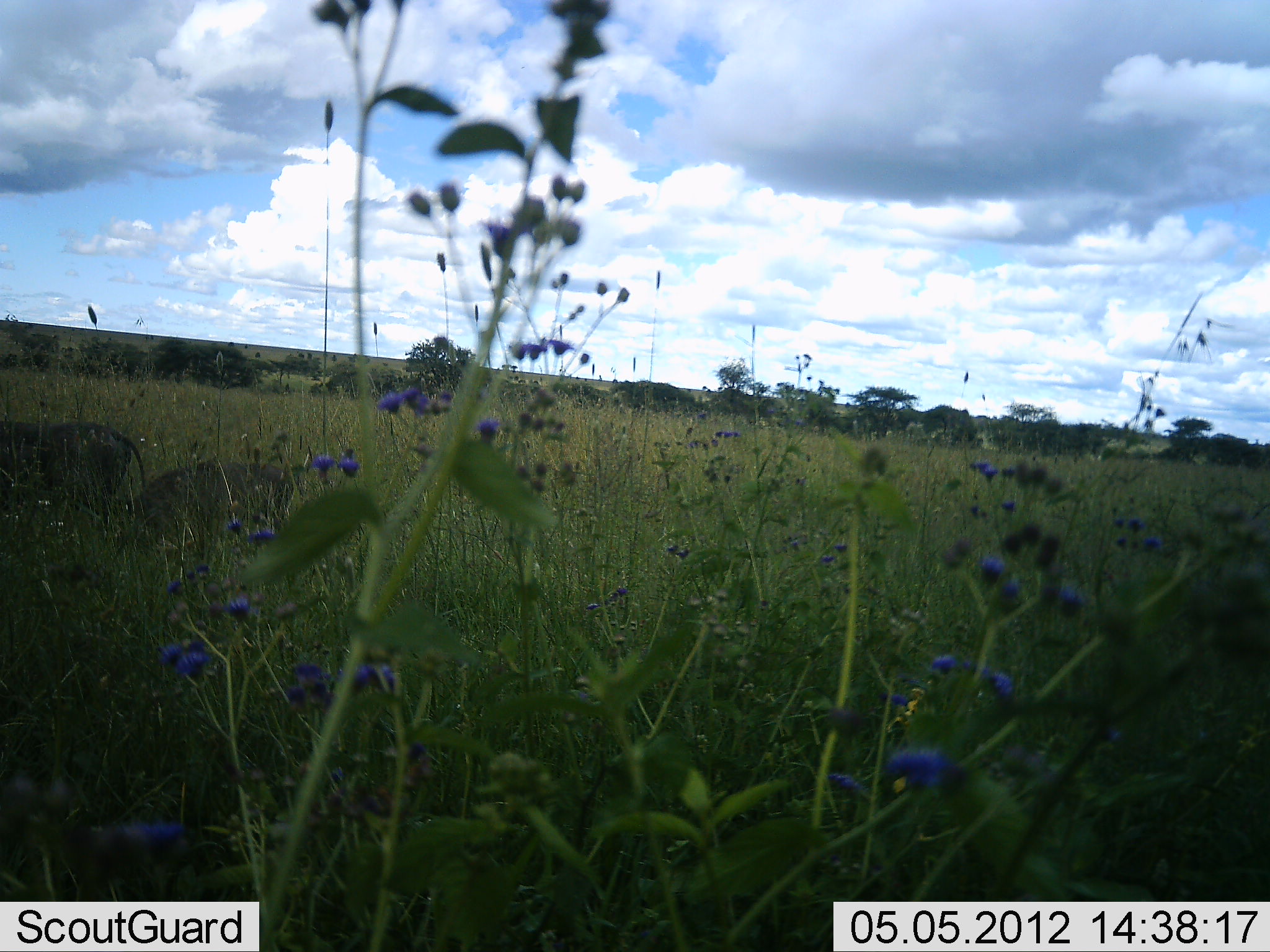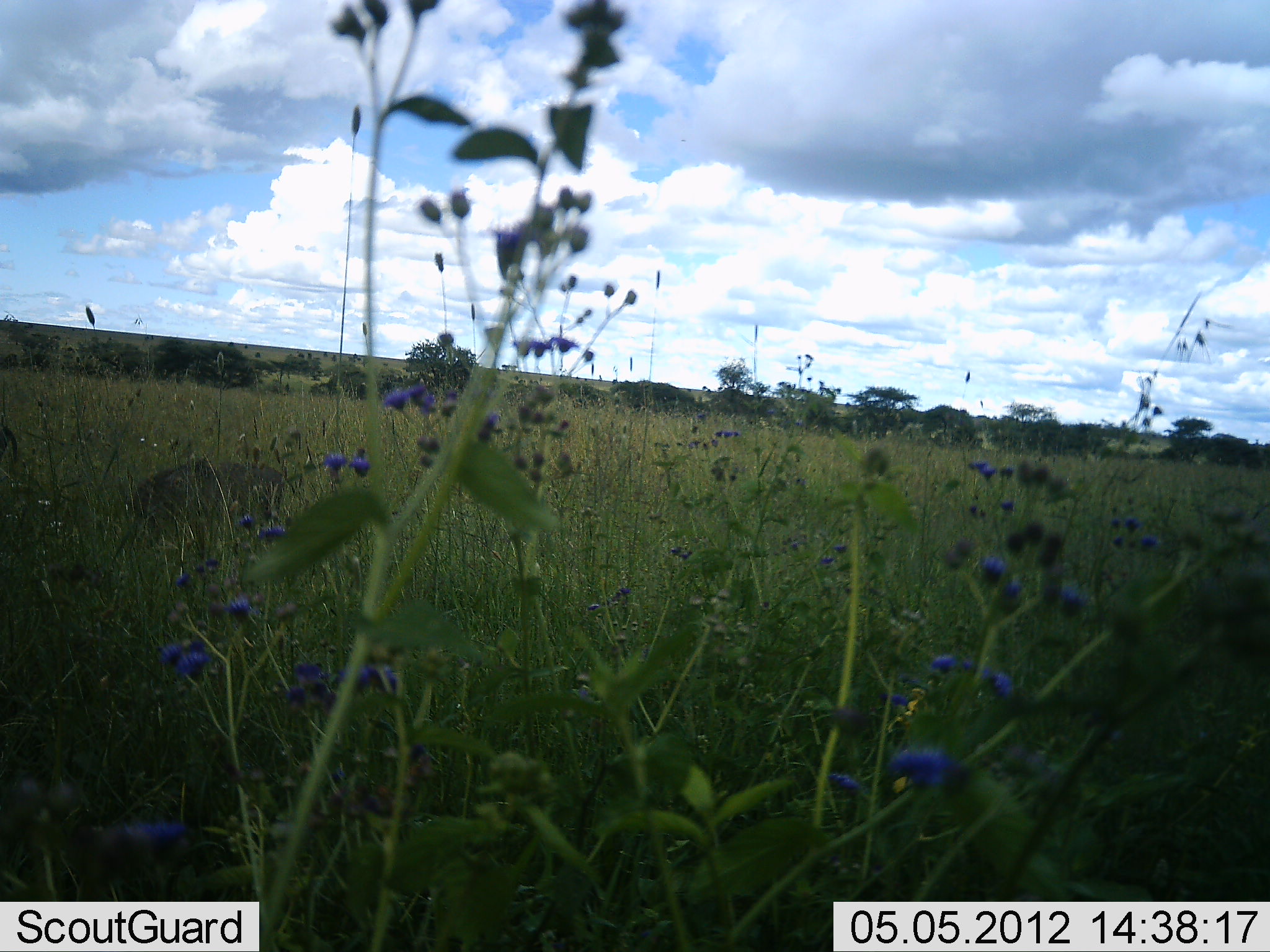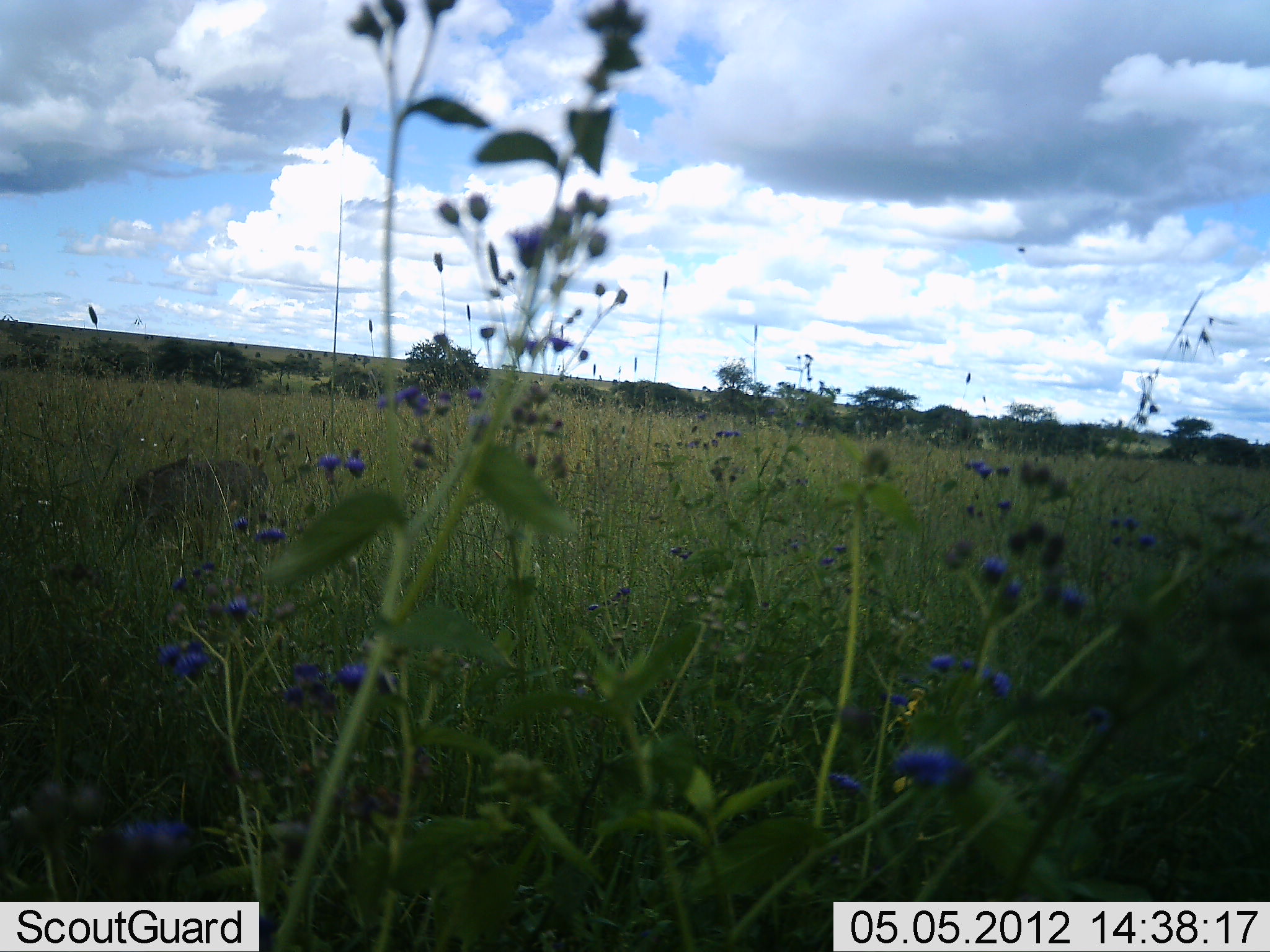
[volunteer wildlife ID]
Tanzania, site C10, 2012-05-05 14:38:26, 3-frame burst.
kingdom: Animalia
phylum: Chordata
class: Mammalia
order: Artiodactyla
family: Suidae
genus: Phacochoerus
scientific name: Phacochoerus africanus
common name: warthog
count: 2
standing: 25%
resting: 0%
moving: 83%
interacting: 0%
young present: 8%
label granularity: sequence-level